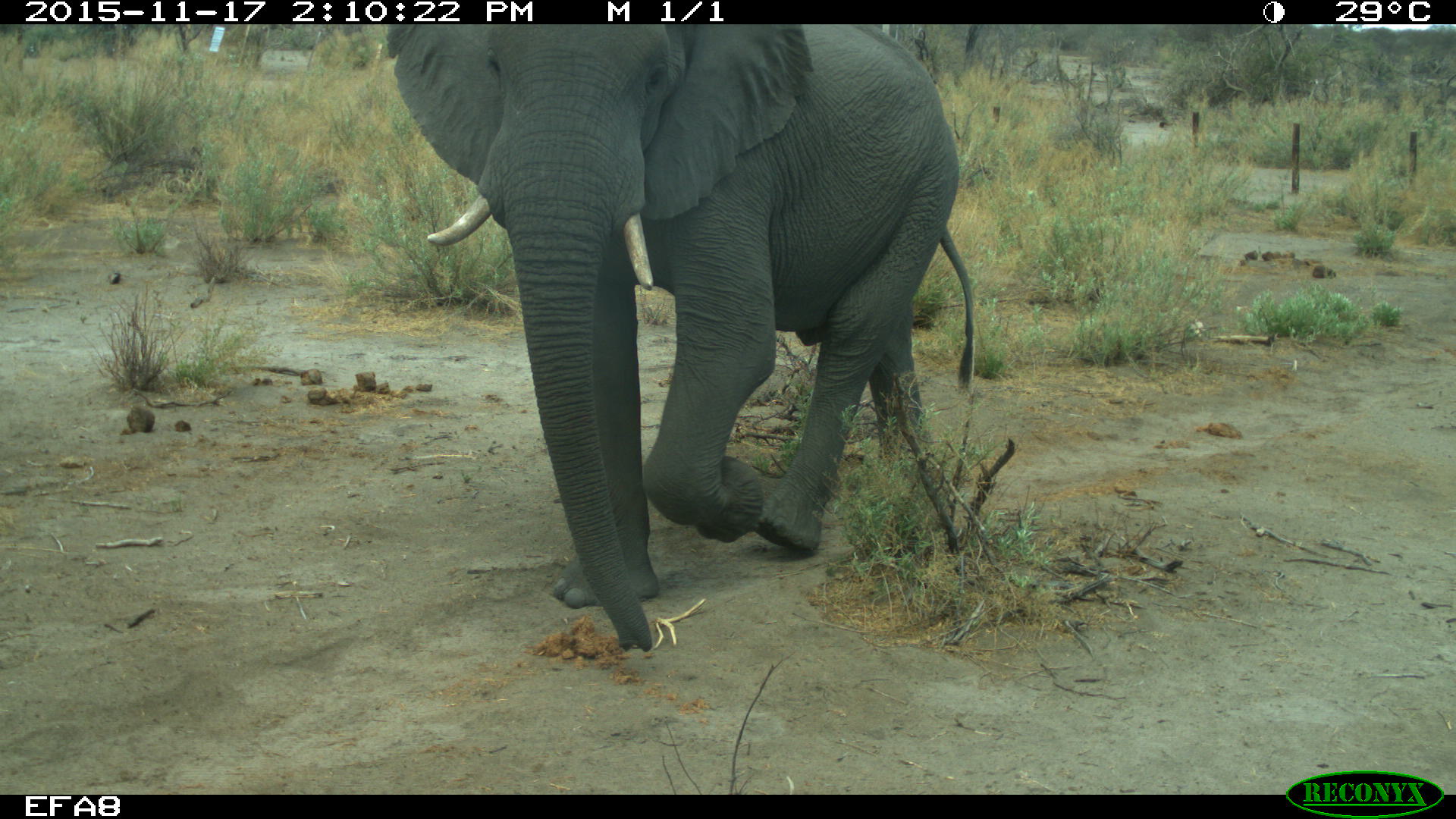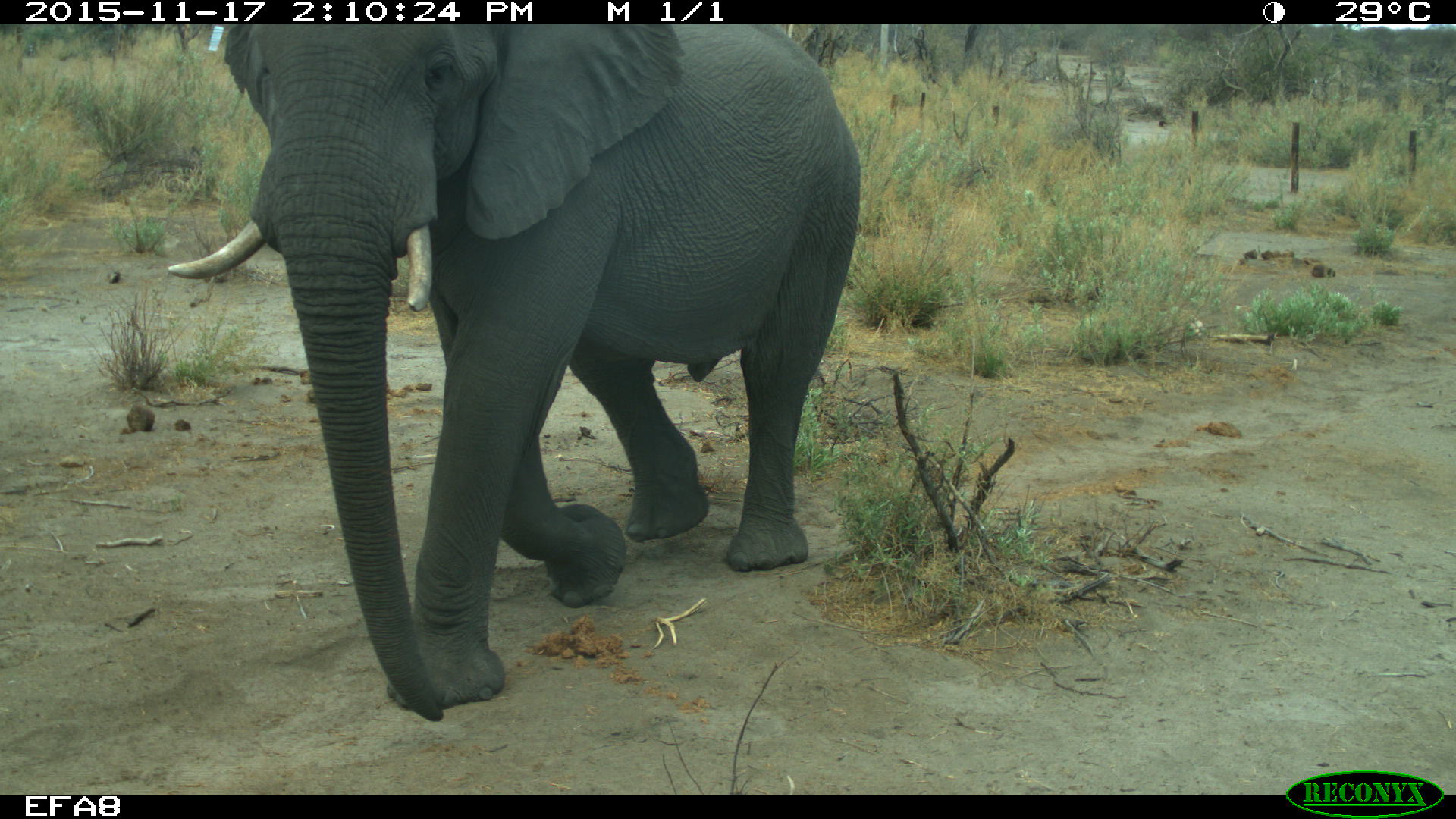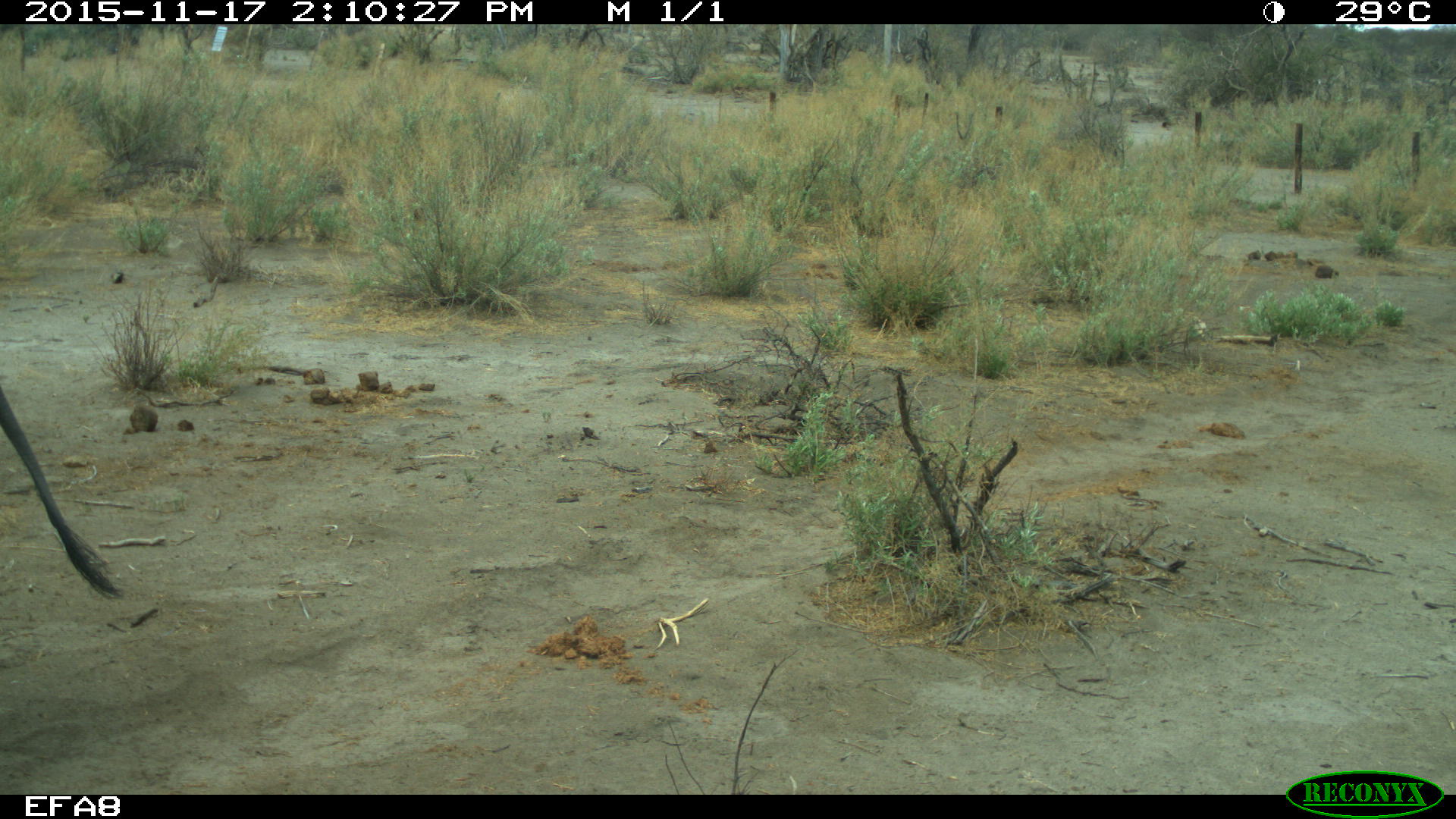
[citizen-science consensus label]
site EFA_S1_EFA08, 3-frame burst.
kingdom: Animalia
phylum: Chordata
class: Mammalia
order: Proboscidea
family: Elephantidae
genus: Loxodonta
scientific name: Loxodonta africana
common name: african bush elephant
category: elephant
Elephant (african bush elephant) (Loxodonta africana), count 1. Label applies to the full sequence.